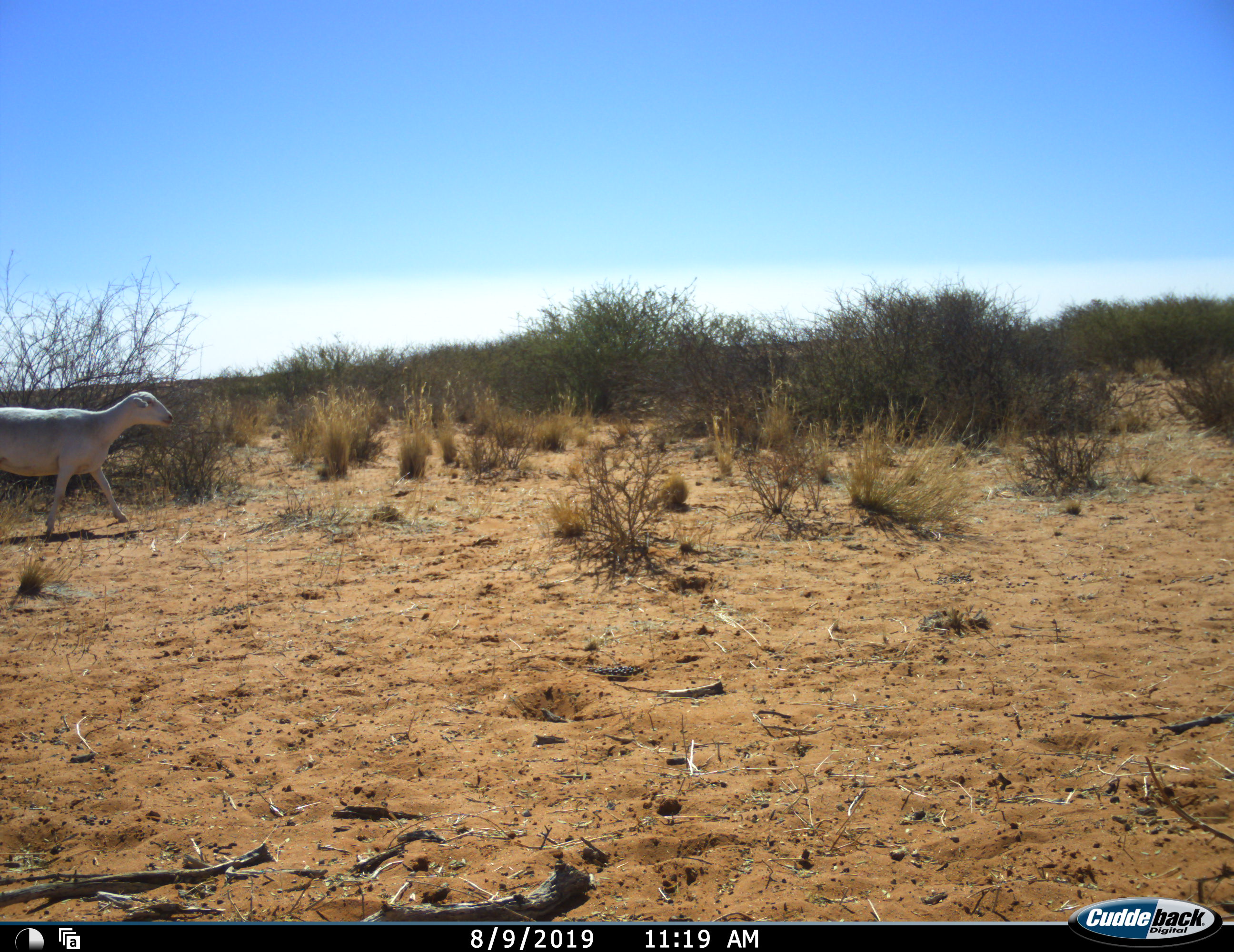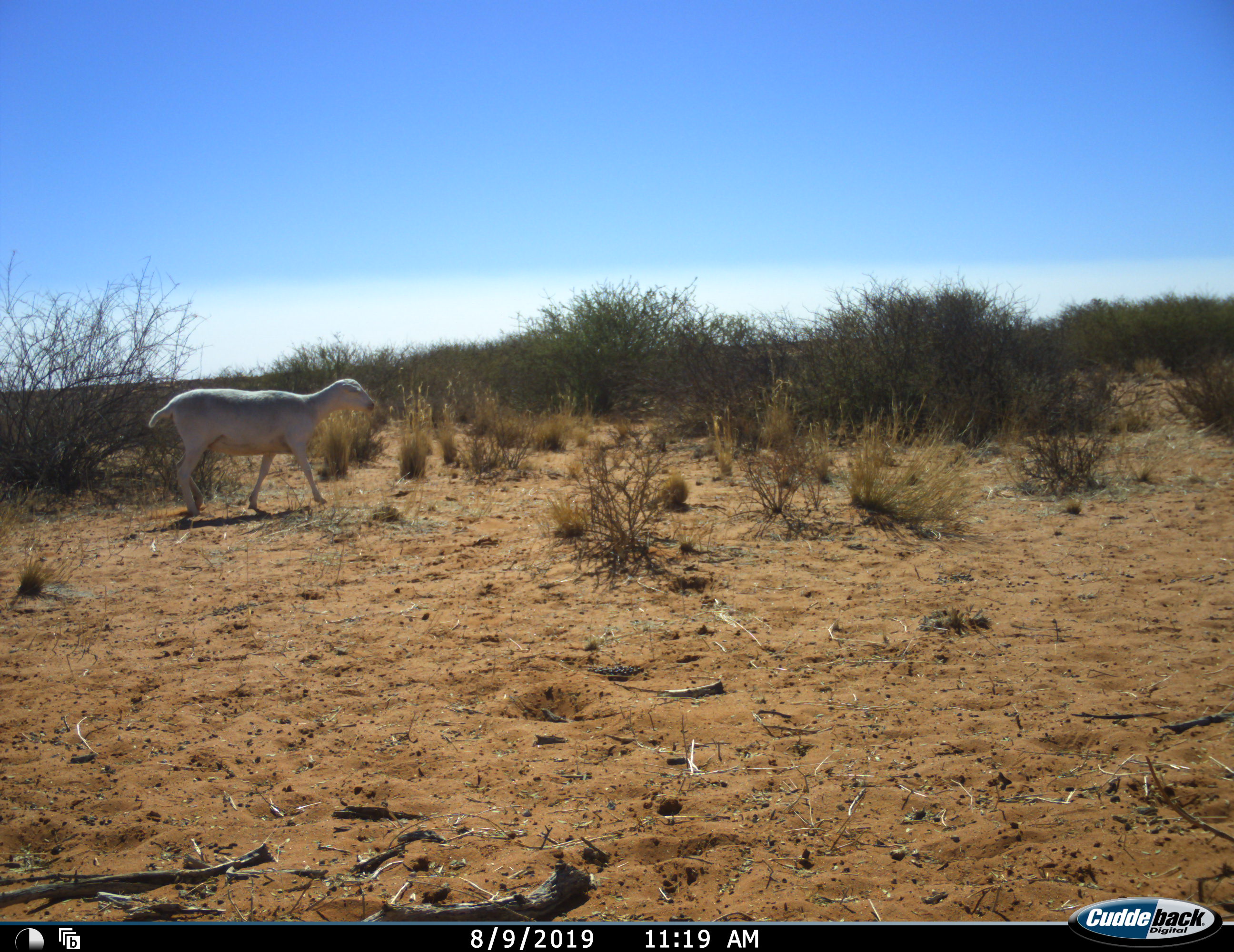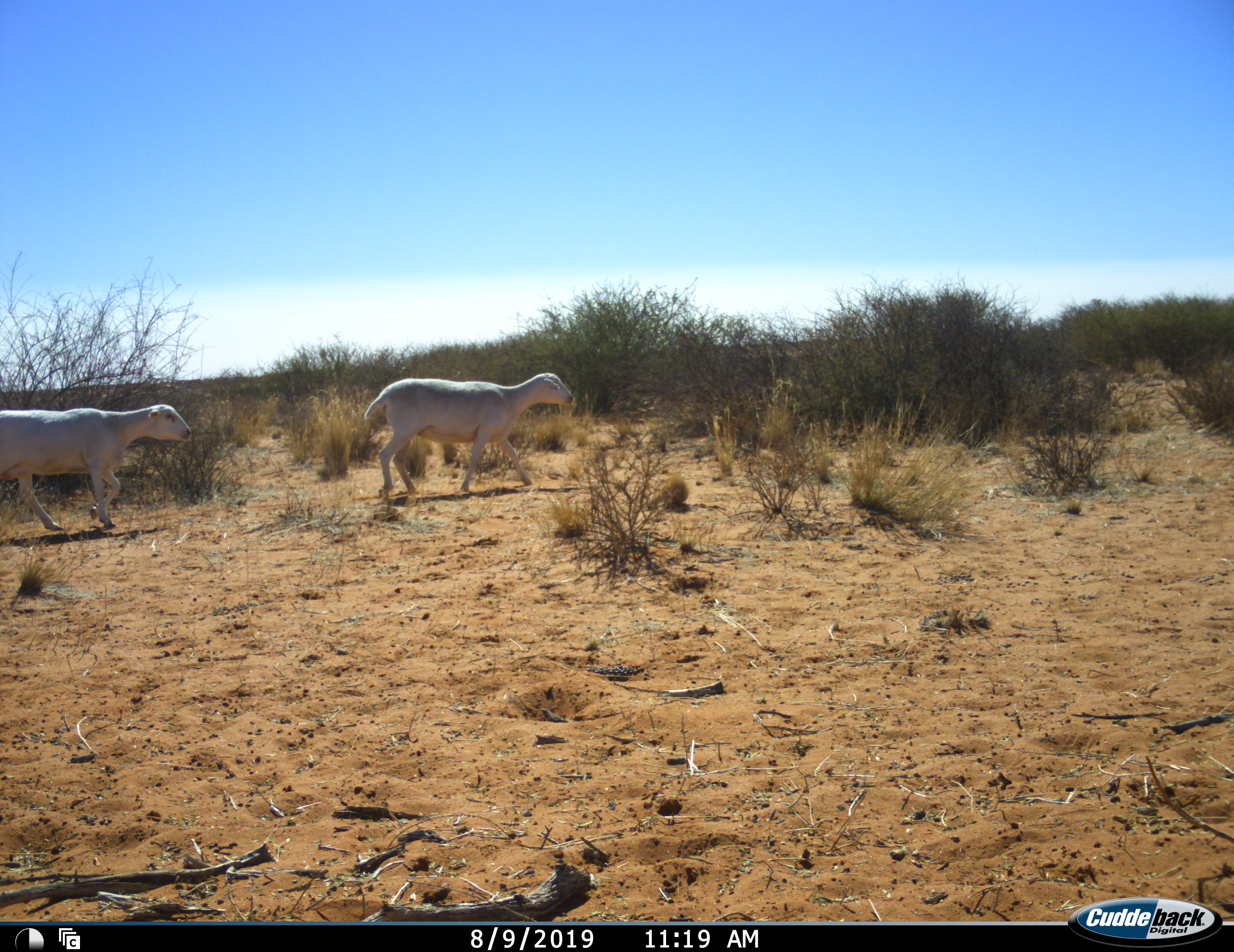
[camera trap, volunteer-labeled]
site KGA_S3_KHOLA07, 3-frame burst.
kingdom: Animalia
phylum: Chordata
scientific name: Vertebrata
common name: domestic animal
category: domesticanimal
Domesticanimal (domestic animal) (Vertebrata), count 2. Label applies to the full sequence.